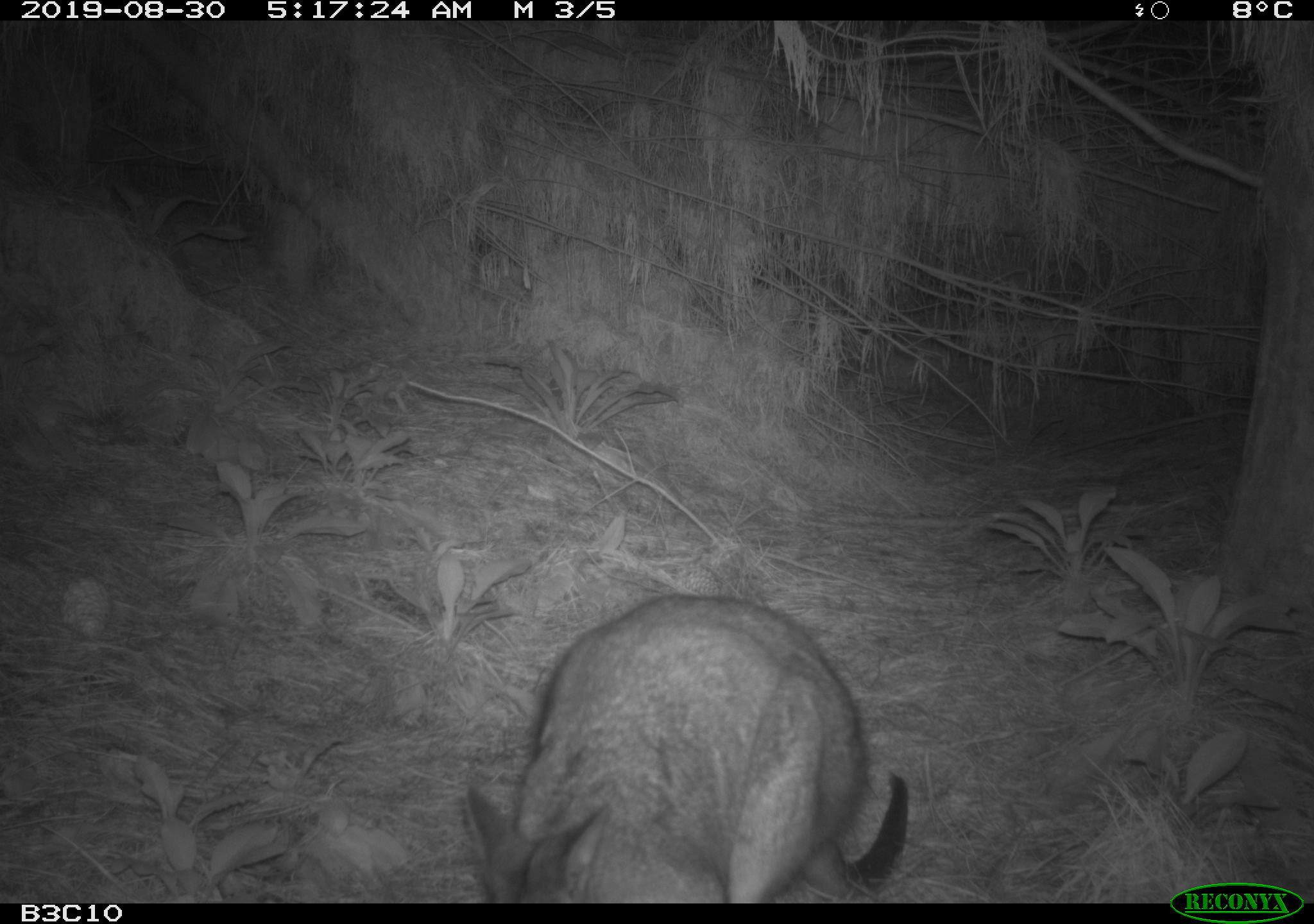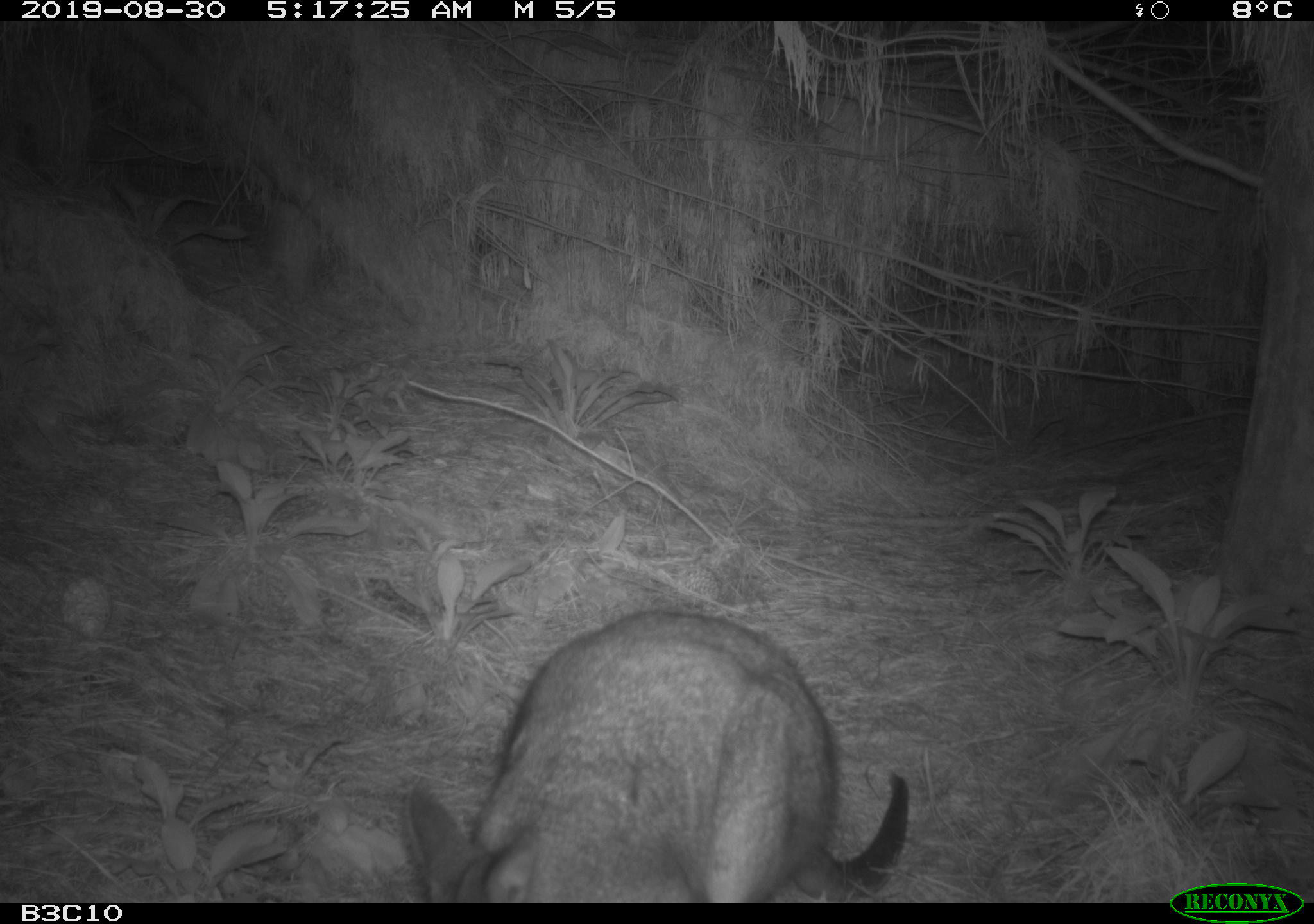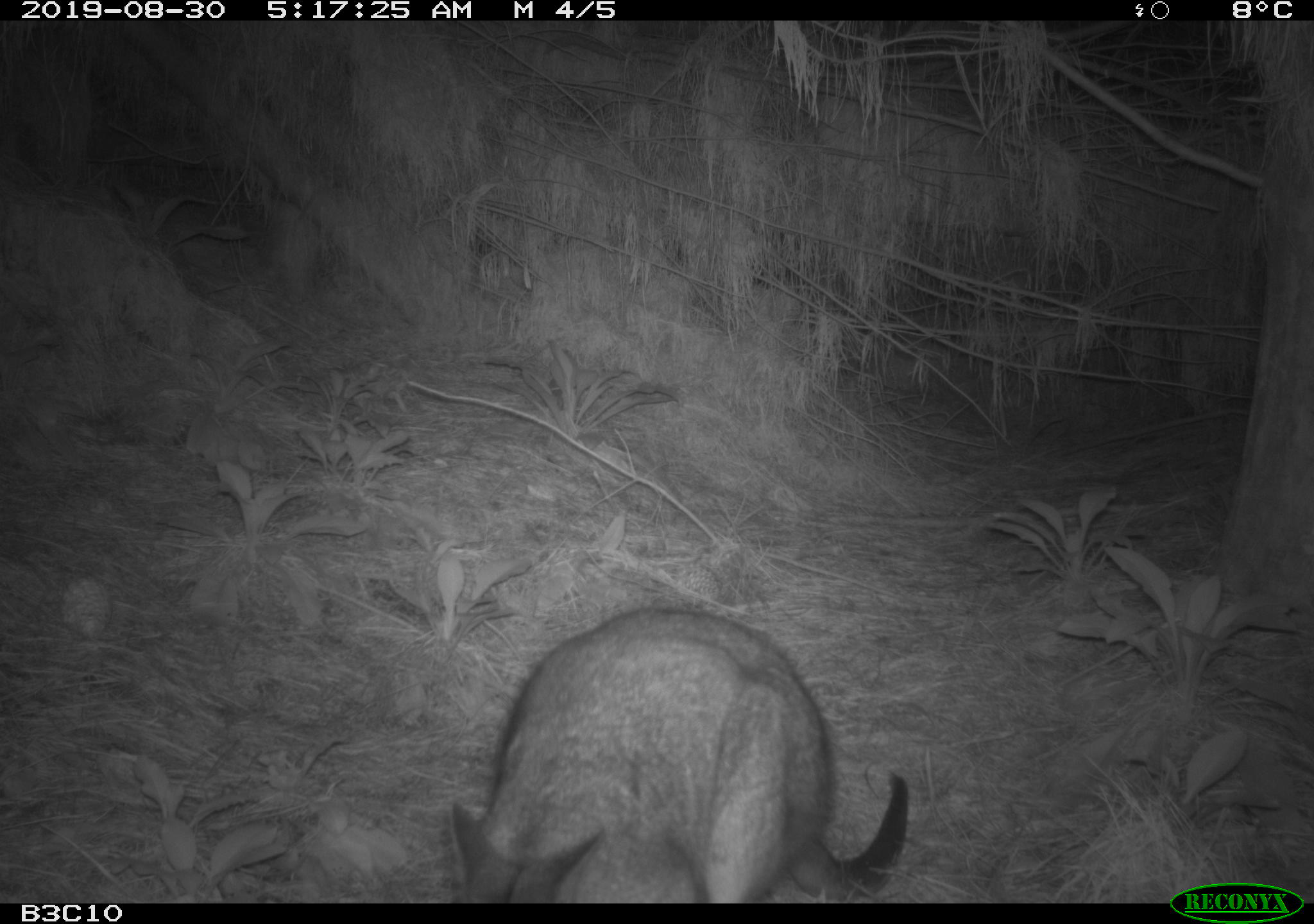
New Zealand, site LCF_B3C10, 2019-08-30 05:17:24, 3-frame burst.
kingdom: Animalia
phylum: Chordata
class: Mammalia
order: Diprotodontia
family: Macropodidae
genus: Notamacropus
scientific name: Notamacropus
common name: wallaby